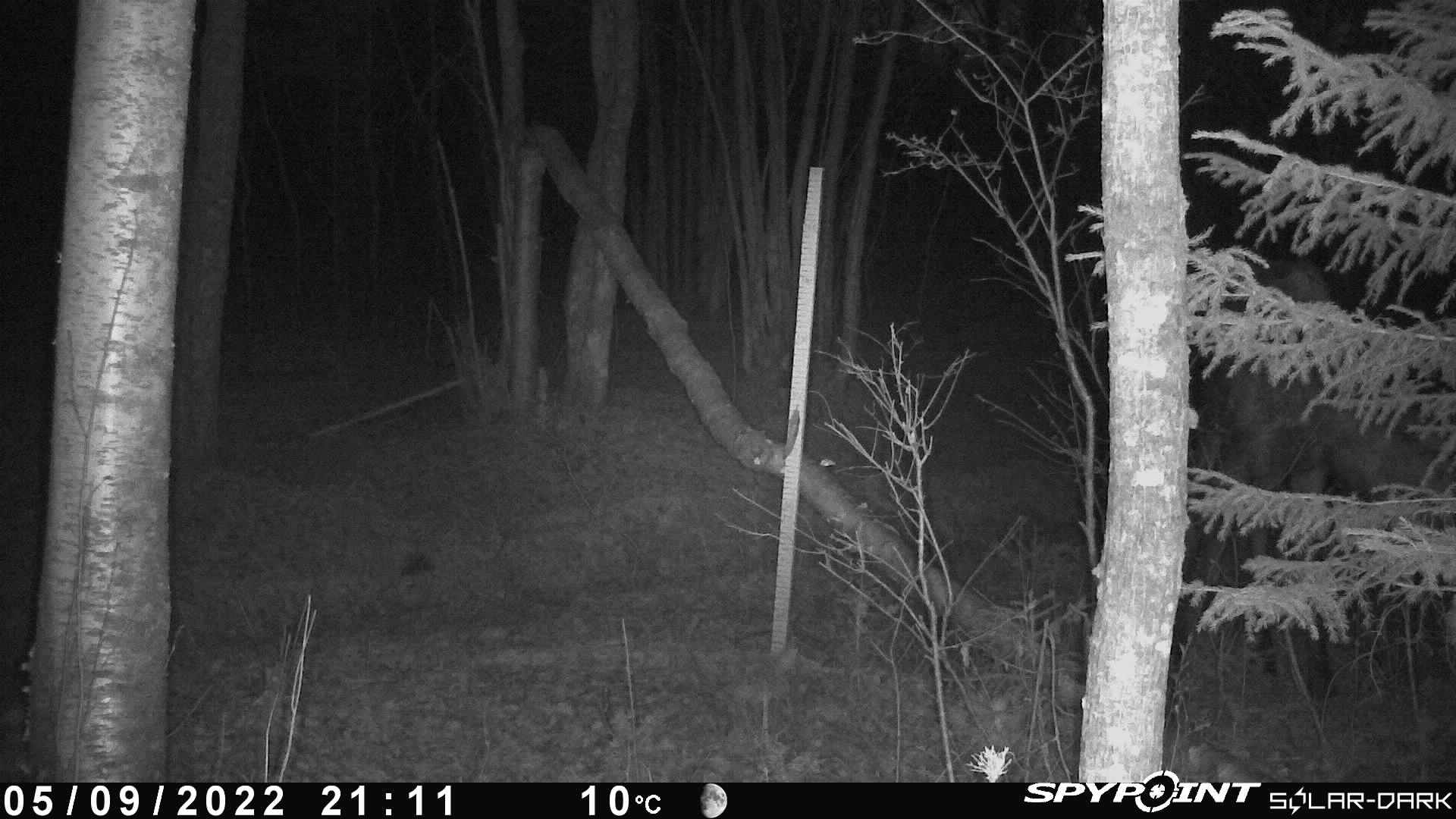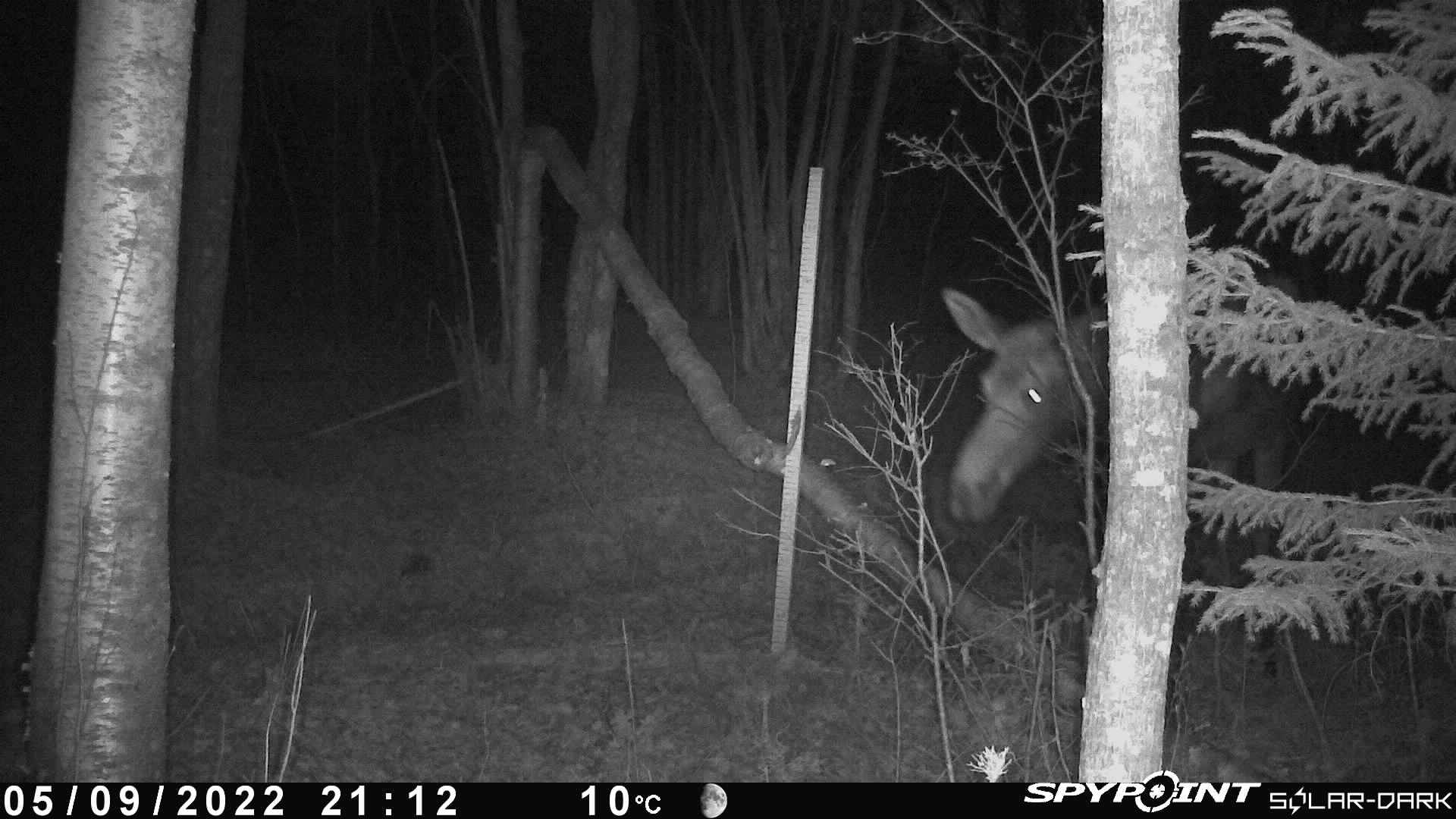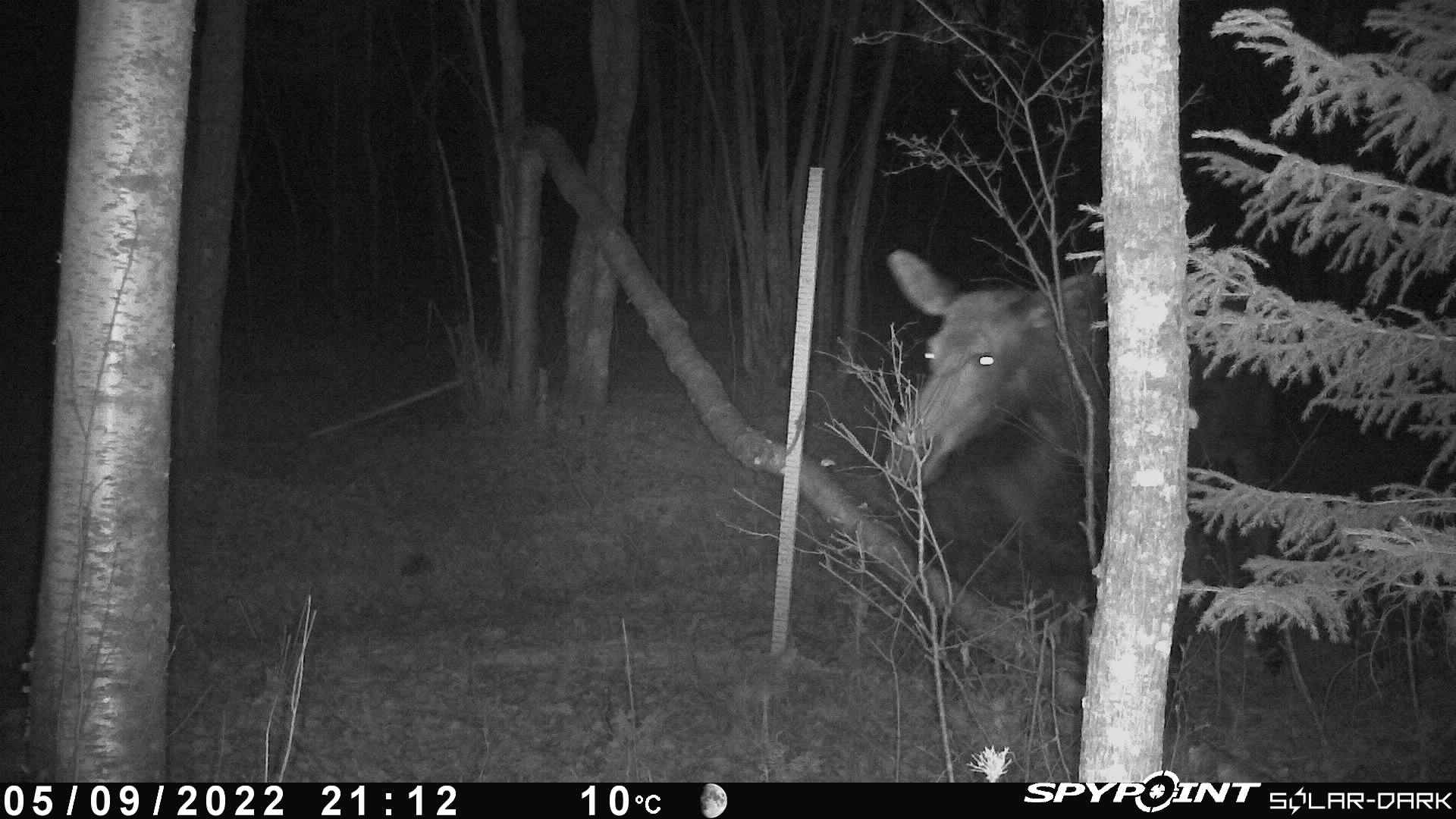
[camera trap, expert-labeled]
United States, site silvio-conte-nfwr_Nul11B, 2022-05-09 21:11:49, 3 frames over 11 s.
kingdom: Animalia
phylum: Chordata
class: Mammalia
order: Artiodactyla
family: Cervidae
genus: Alces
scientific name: Alces alces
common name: moose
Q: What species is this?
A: Moose (Alces alces).